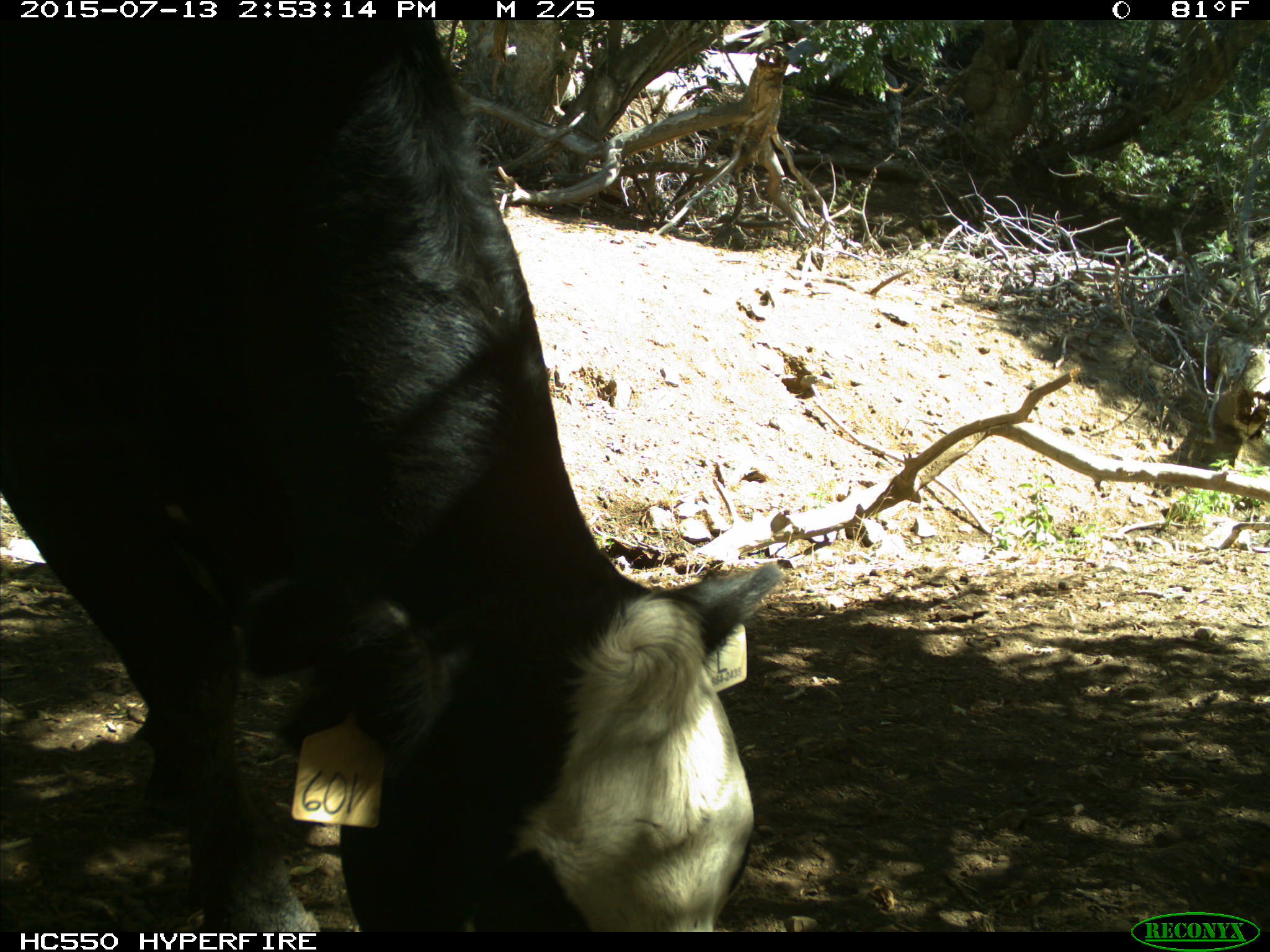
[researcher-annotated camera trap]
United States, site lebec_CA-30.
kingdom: Animalia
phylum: Chordata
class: Mammalia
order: Artiodactyla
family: Bovidae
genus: Bos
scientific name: Bos taurus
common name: domestic cow